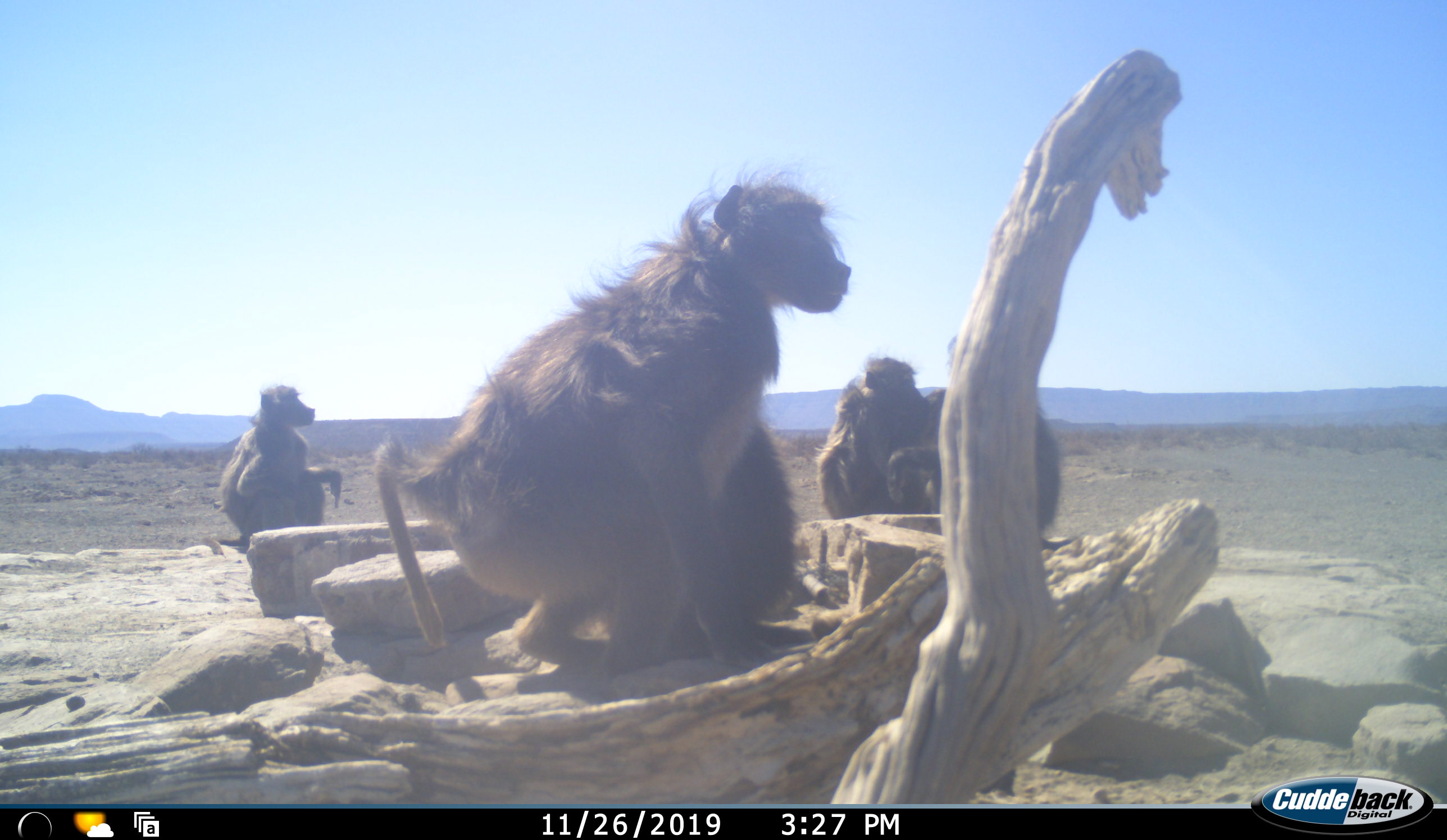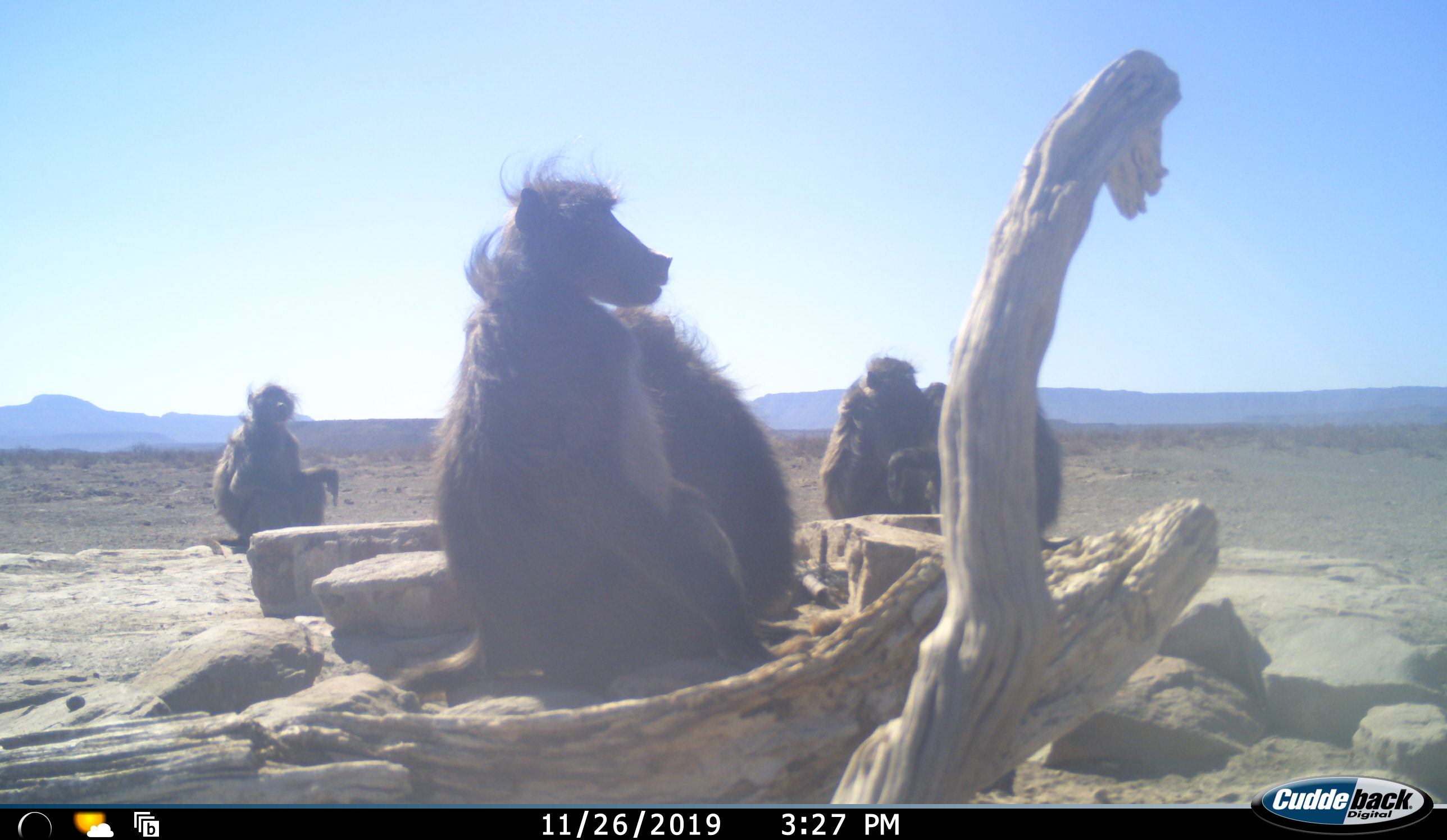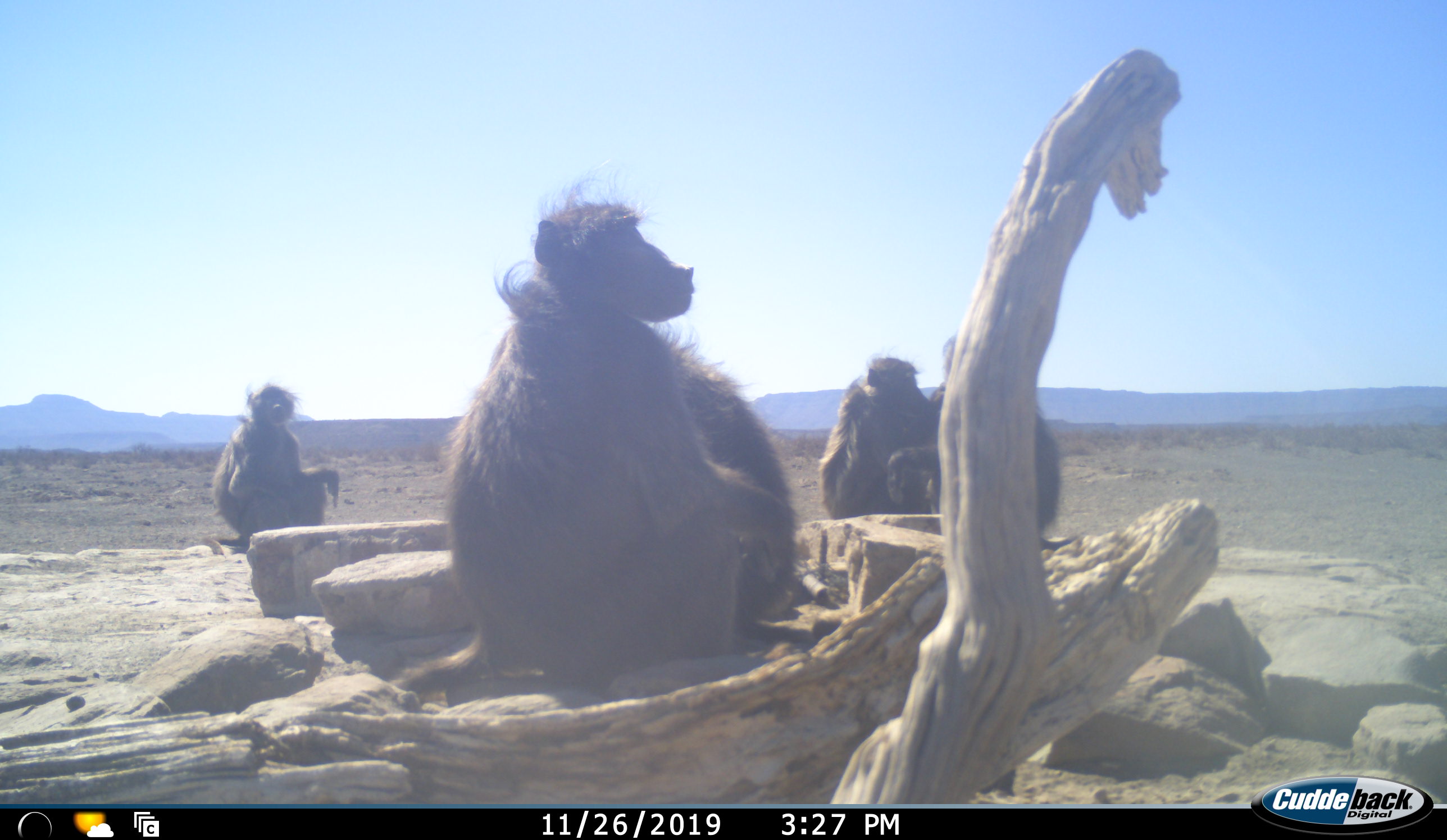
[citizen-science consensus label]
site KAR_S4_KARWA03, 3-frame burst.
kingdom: Animalia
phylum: Chordata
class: Mammalia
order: Primates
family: Cercopithecidae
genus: Papio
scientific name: Papio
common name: baboon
Baboon (Papio), count 5. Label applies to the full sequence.